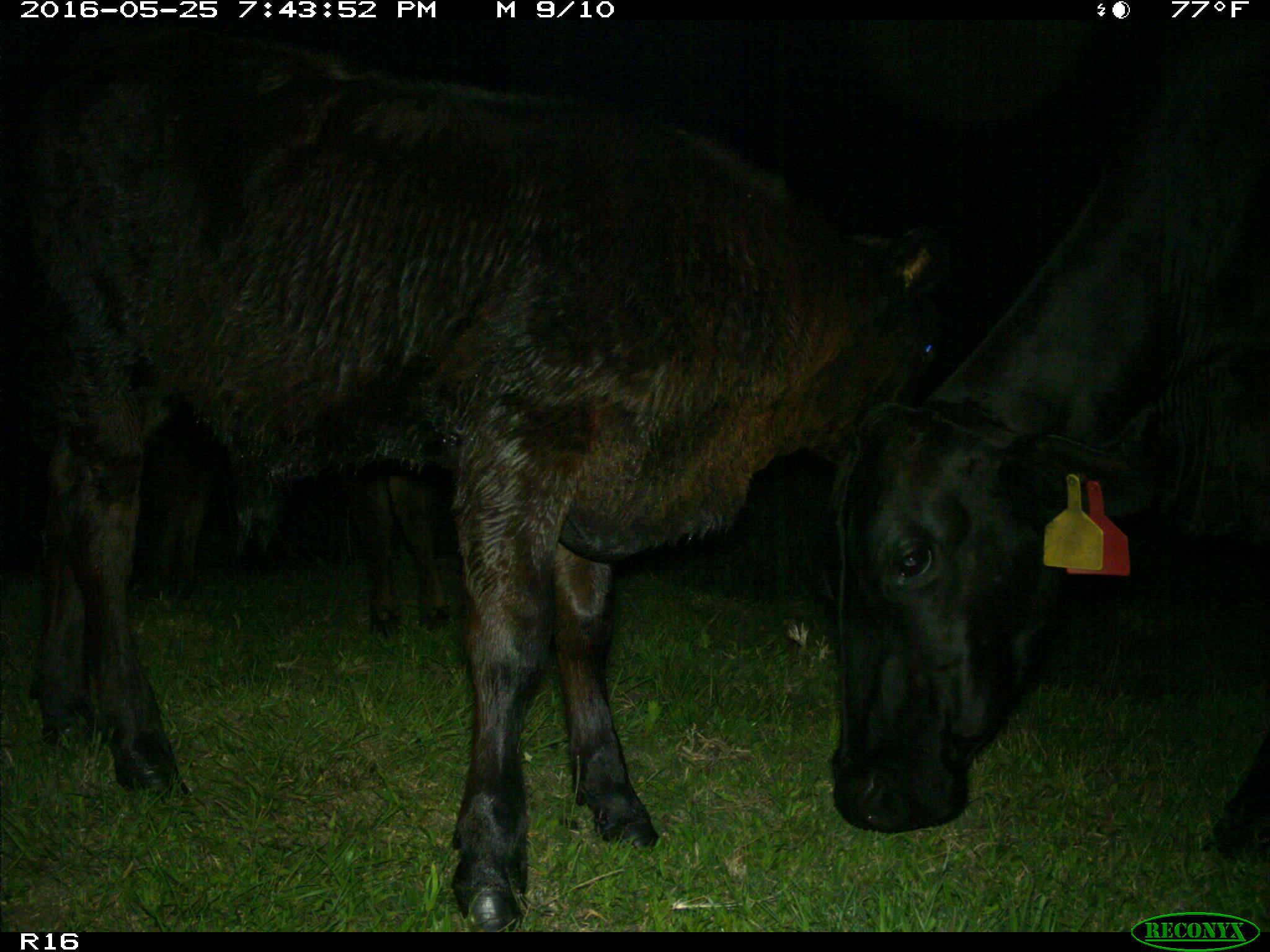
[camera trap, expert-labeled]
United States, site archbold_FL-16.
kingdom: Animalia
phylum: Chordata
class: Mammalia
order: Artiodactyla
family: Bovidae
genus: Bos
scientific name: Bos taurus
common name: domestic cow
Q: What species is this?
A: Bos taurus (domestic cow).